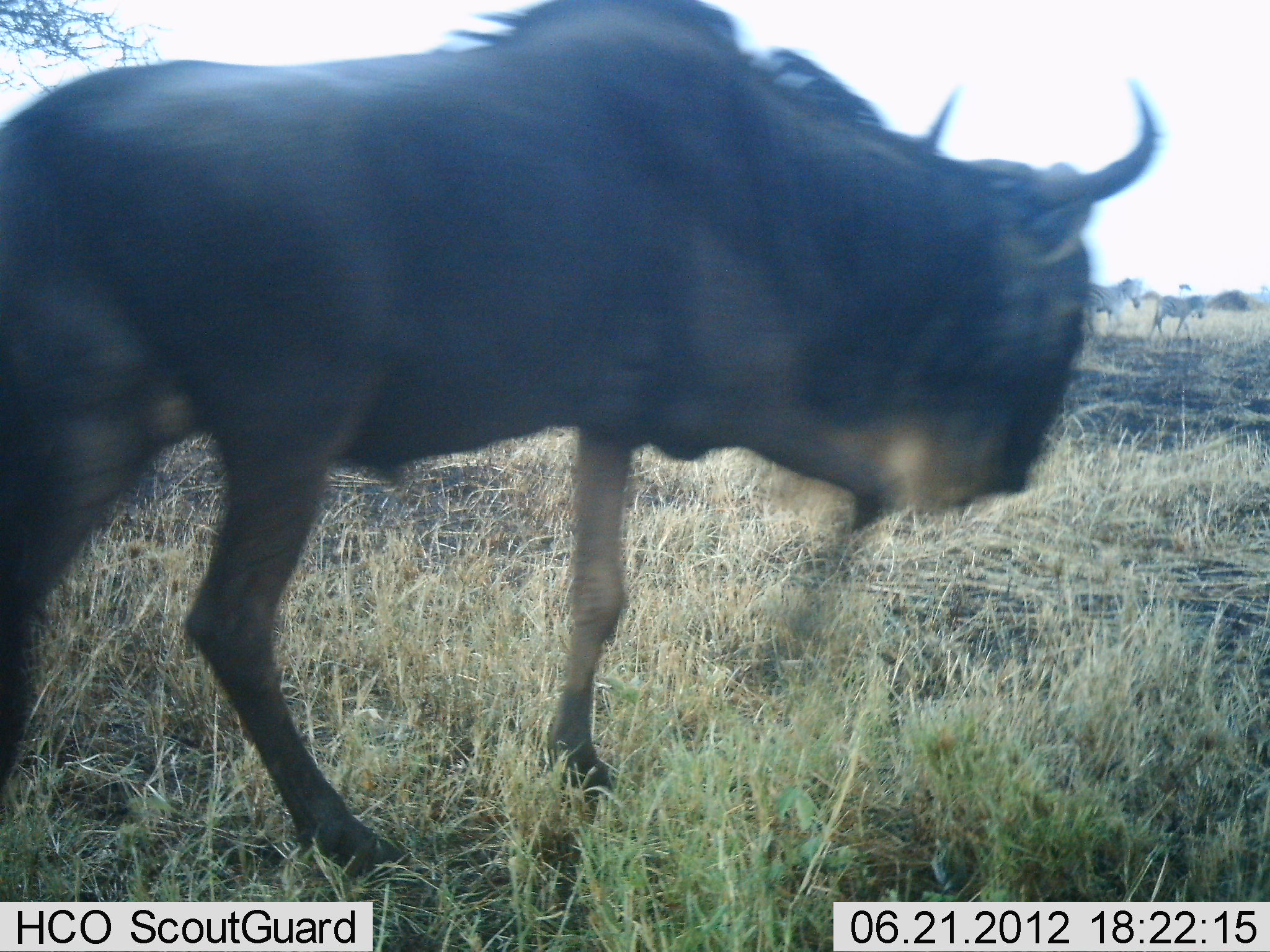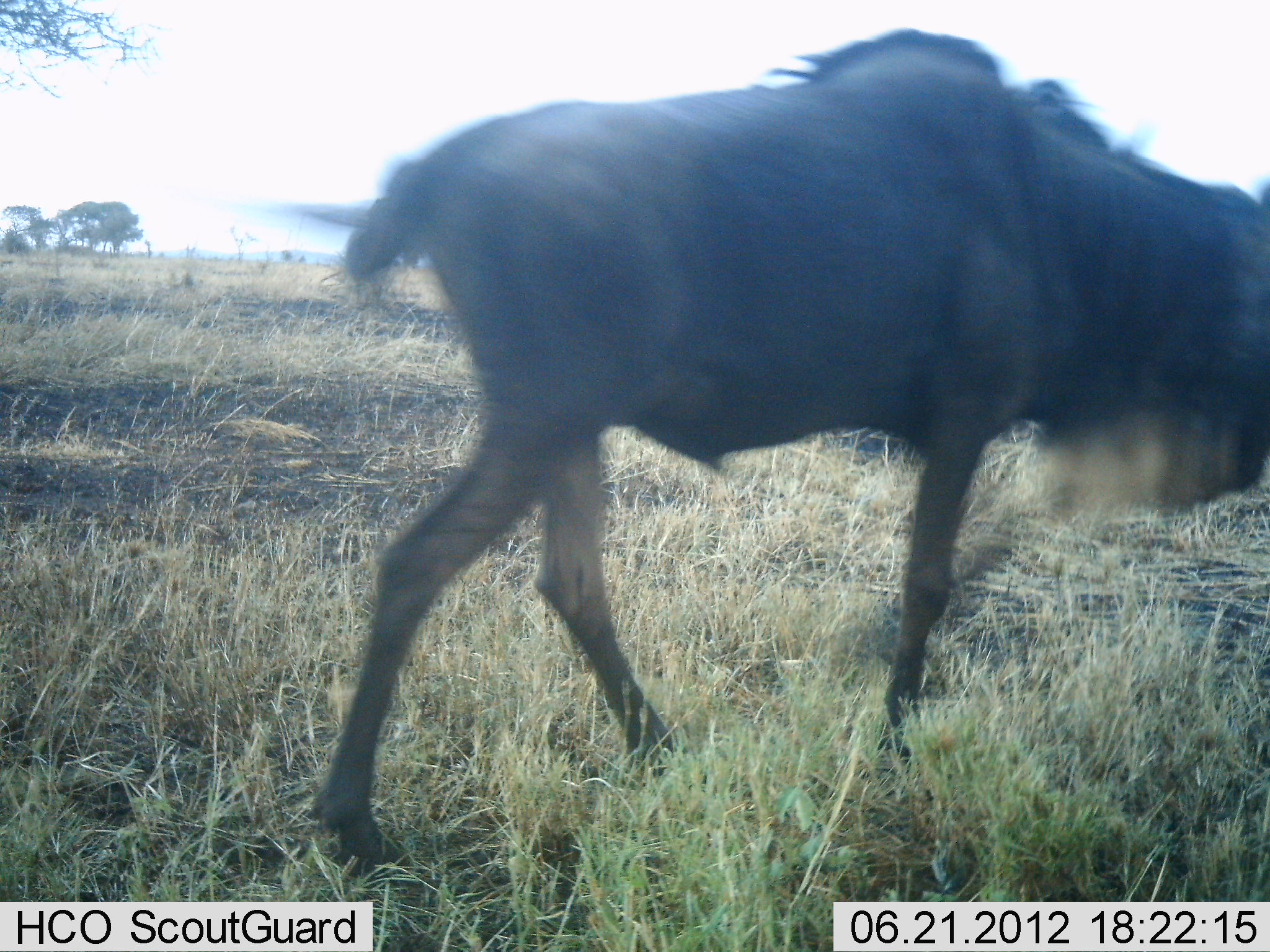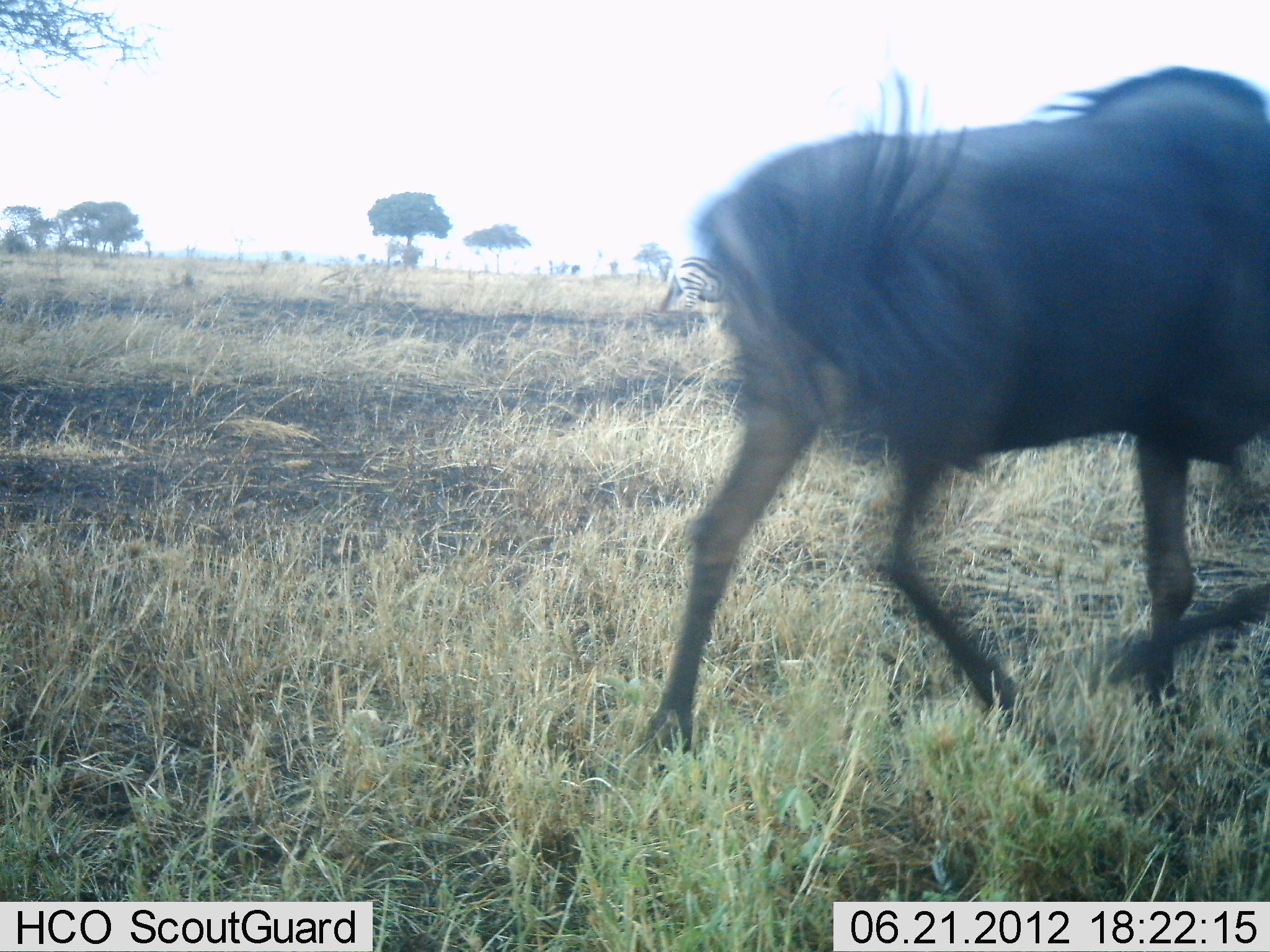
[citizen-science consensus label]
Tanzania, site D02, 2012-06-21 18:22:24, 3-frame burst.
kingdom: Animalia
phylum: Chordata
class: Mammalia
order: Artiodactyla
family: Bovidae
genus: Connochaetes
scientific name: Connochaetes taurinus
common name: blue wildebeest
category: wildebeest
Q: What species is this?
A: Wildebeest (blue wildebeest) (Connochaetes taurinus).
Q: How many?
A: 1.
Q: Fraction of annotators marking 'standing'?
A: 0%.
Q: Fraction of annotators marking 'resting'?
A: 0%.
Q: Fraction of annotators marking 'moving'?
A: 100%.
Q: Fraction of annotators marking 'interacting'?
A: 0%.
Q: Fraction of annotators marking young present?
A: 0%.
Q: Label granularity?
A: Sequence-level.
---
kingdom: Animalia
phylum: Chordata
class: Mammalia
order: Perissodactyla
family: Equidae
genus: Equus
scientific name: Equus quagga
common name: plains zebra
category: zebra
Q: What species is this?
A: Zebra (plains zebra) (Equus quagga).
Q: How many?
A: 3.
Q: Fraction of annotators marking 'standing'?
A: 60%.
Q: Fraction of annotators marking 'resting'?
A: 0%.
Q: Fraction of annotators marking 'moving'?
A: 50%.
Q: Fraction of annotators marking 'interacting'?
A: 0%.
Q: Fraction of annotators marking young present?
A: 20%.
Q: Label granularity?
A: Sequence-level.